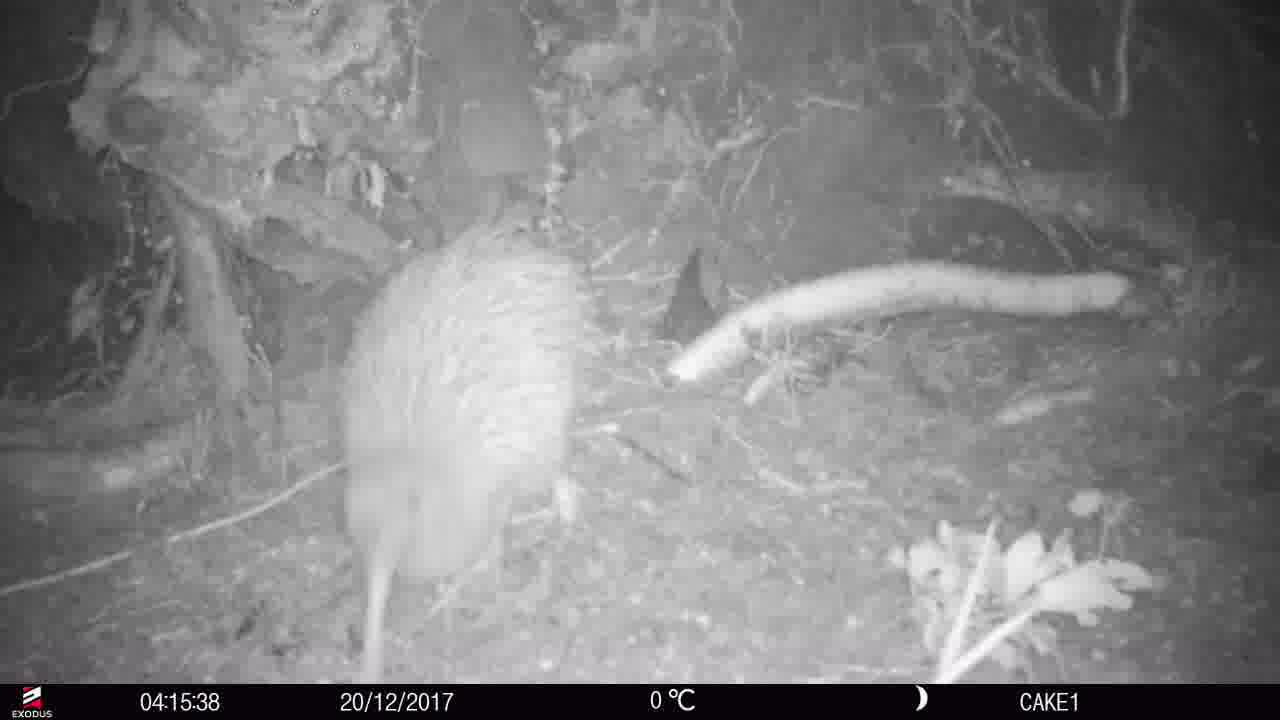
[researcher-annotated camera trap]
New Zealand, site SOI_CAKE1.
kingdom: Animalia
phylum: Chordata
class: Aves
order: Apterygiformes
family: Apterygidae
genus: Apteryx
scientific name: Apteryx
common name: kiwi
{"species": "kiwi (Apteryx)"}